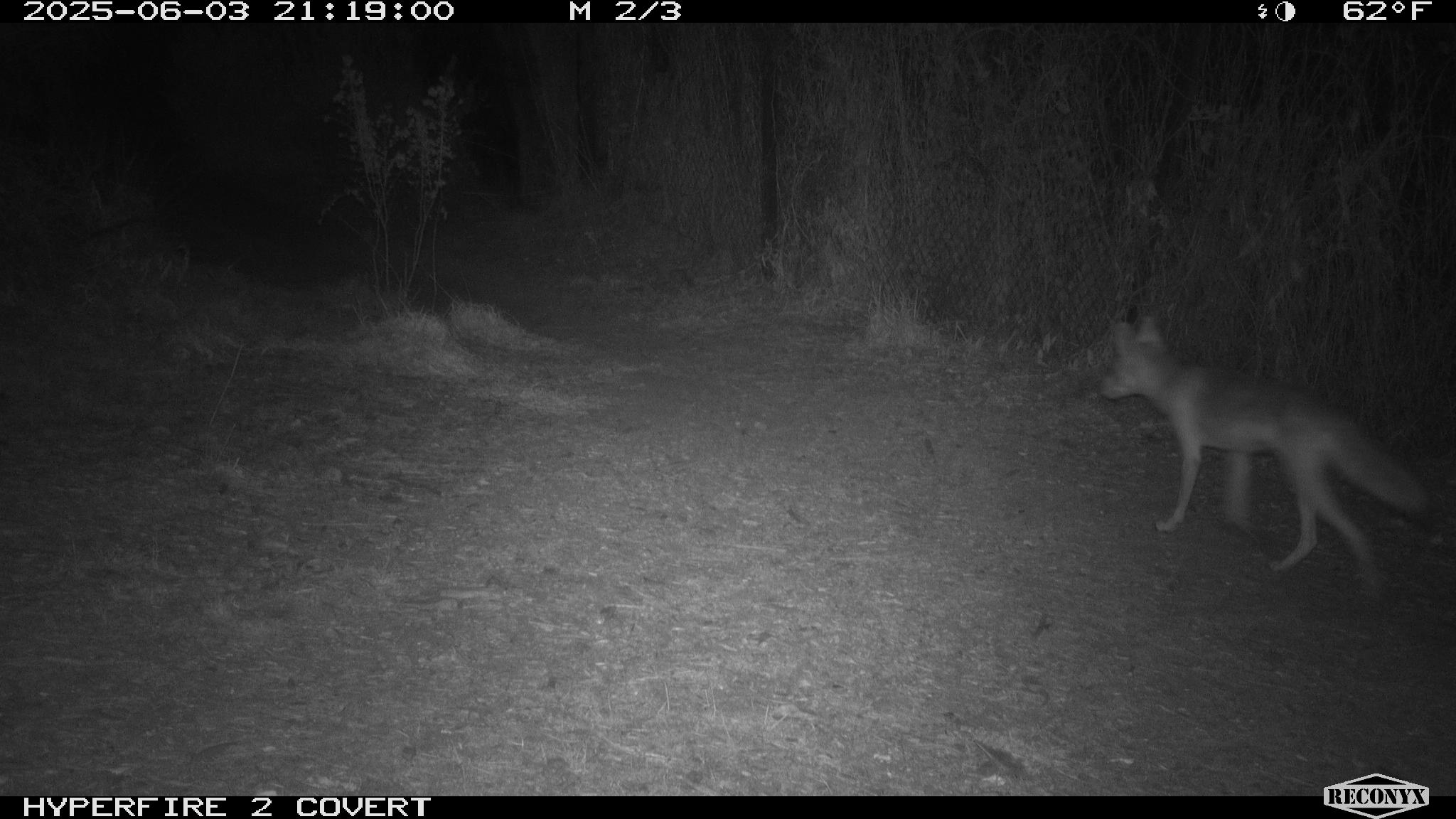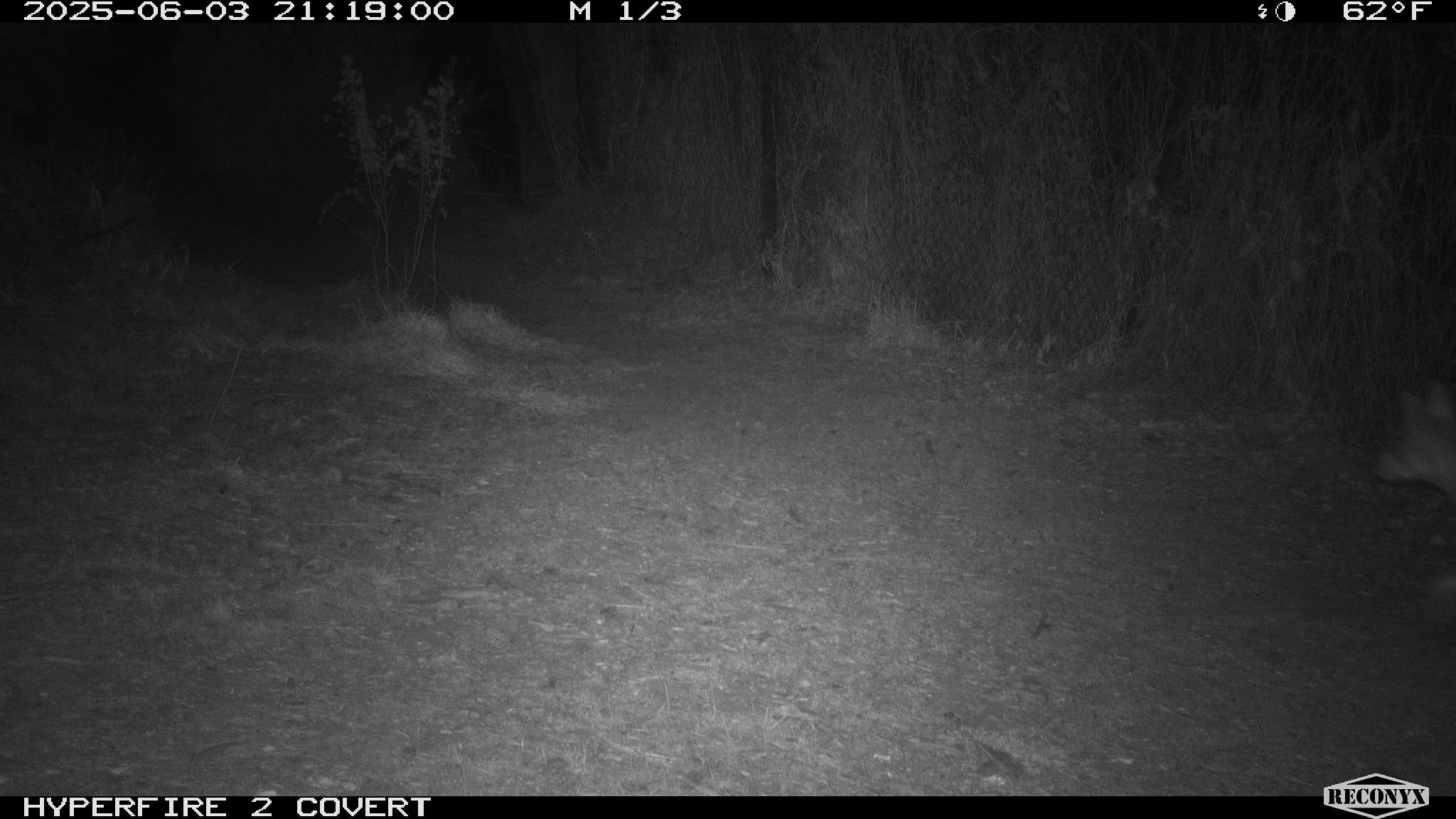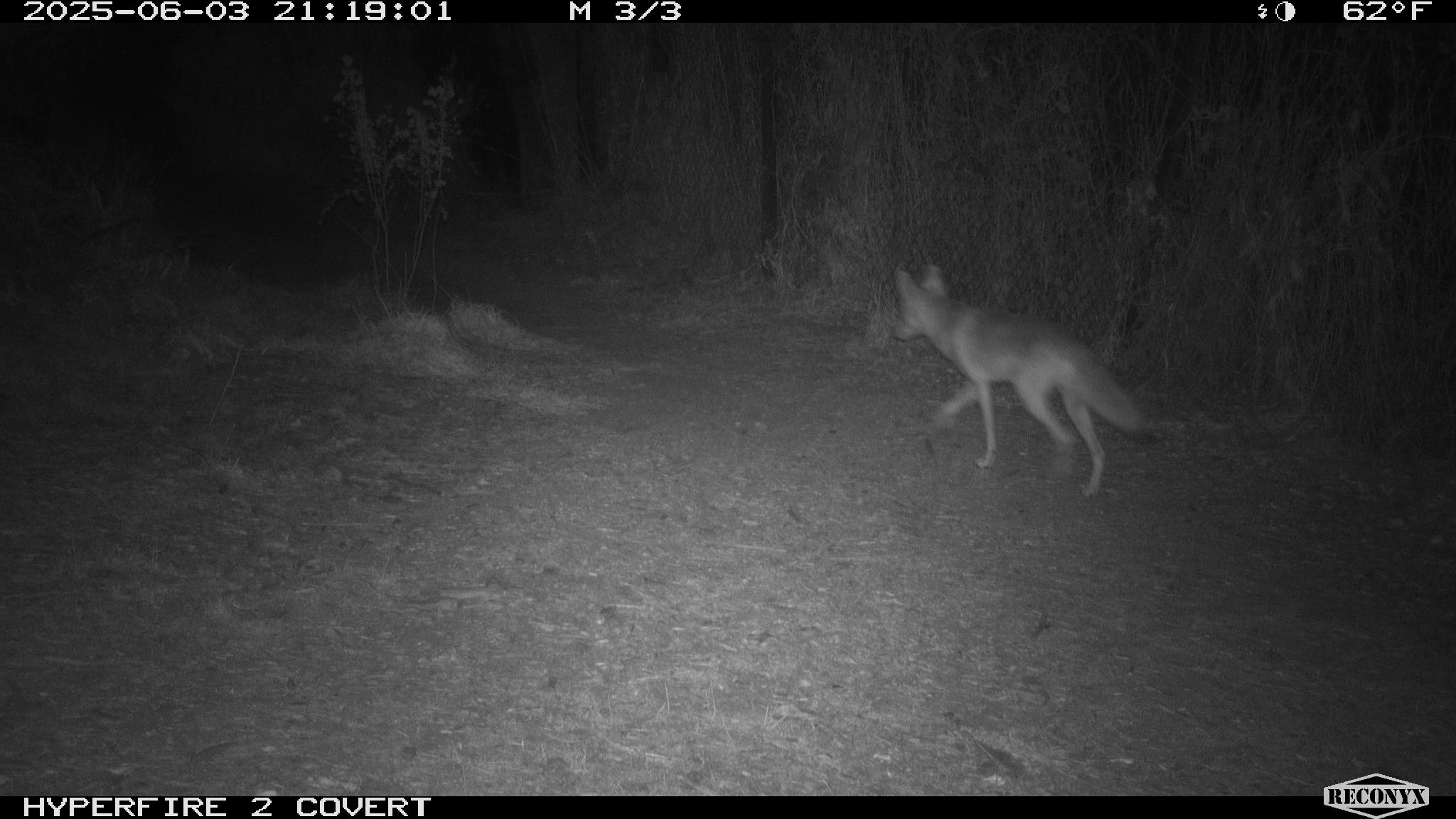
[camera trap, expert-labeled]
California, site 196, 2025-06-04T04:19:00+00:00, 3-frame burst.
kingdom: Animalia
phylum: Chordata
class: Mammalia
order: Carnivora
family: Canidae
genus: Canis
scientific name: Canis latrans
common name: coyote